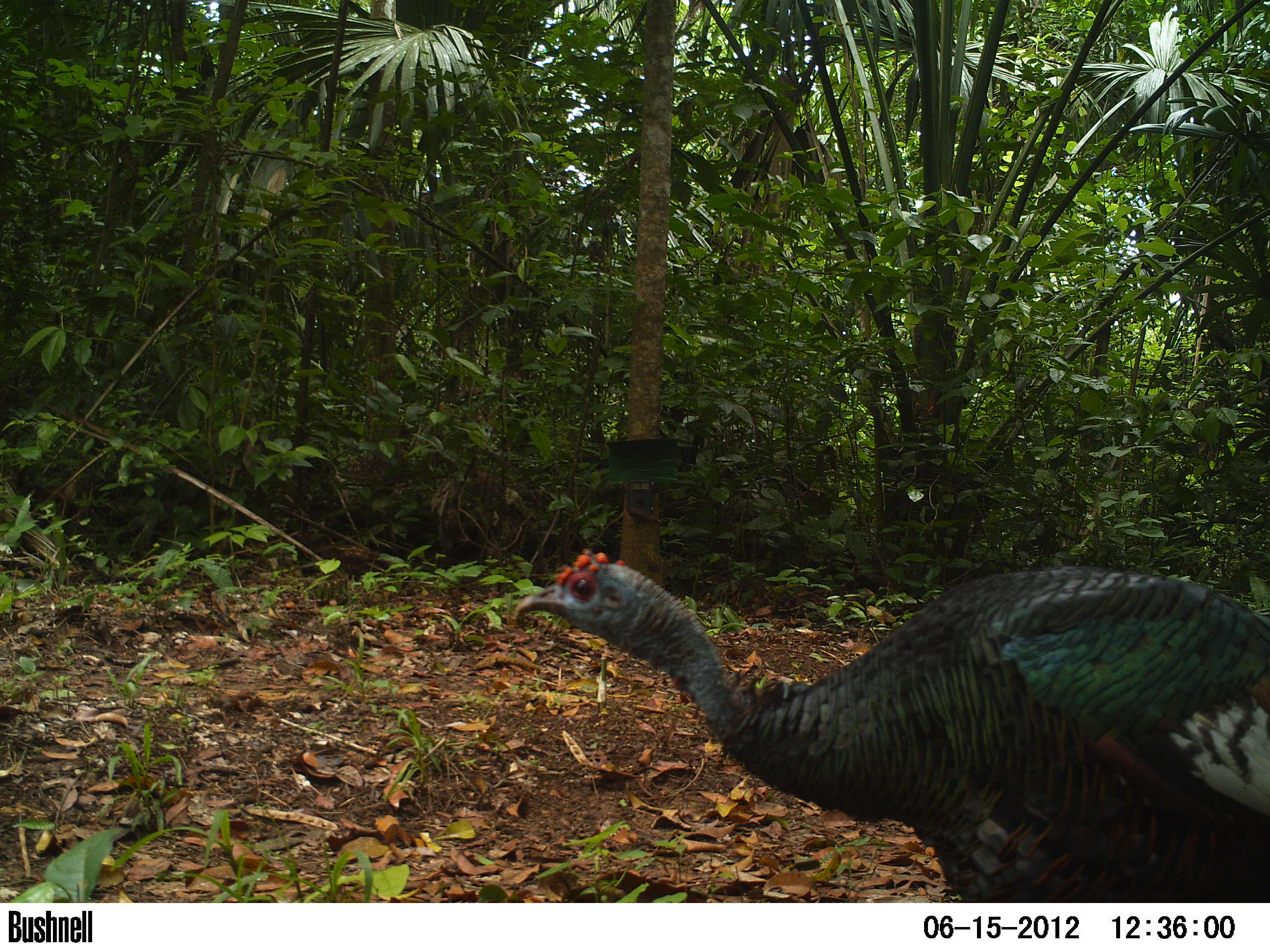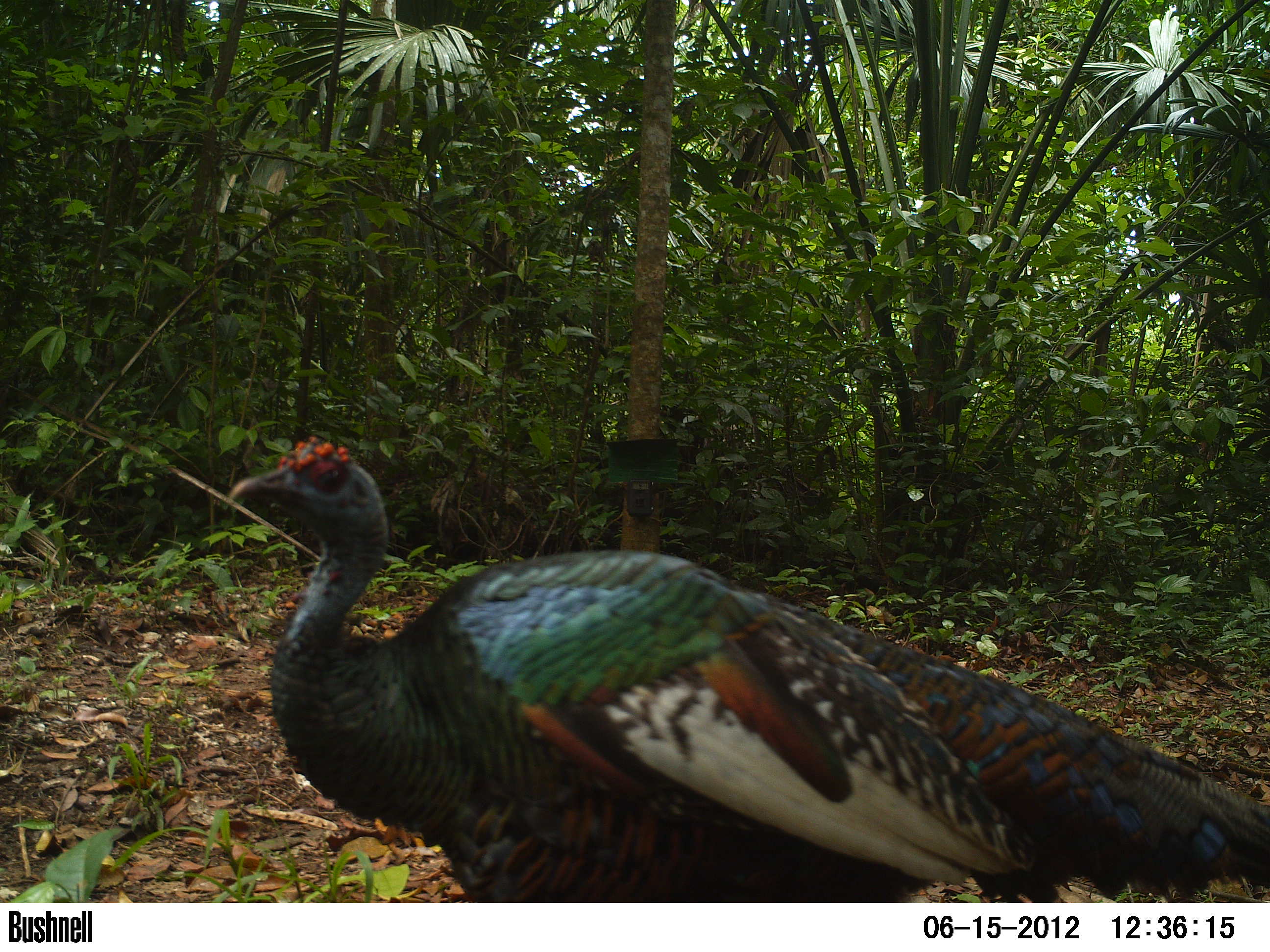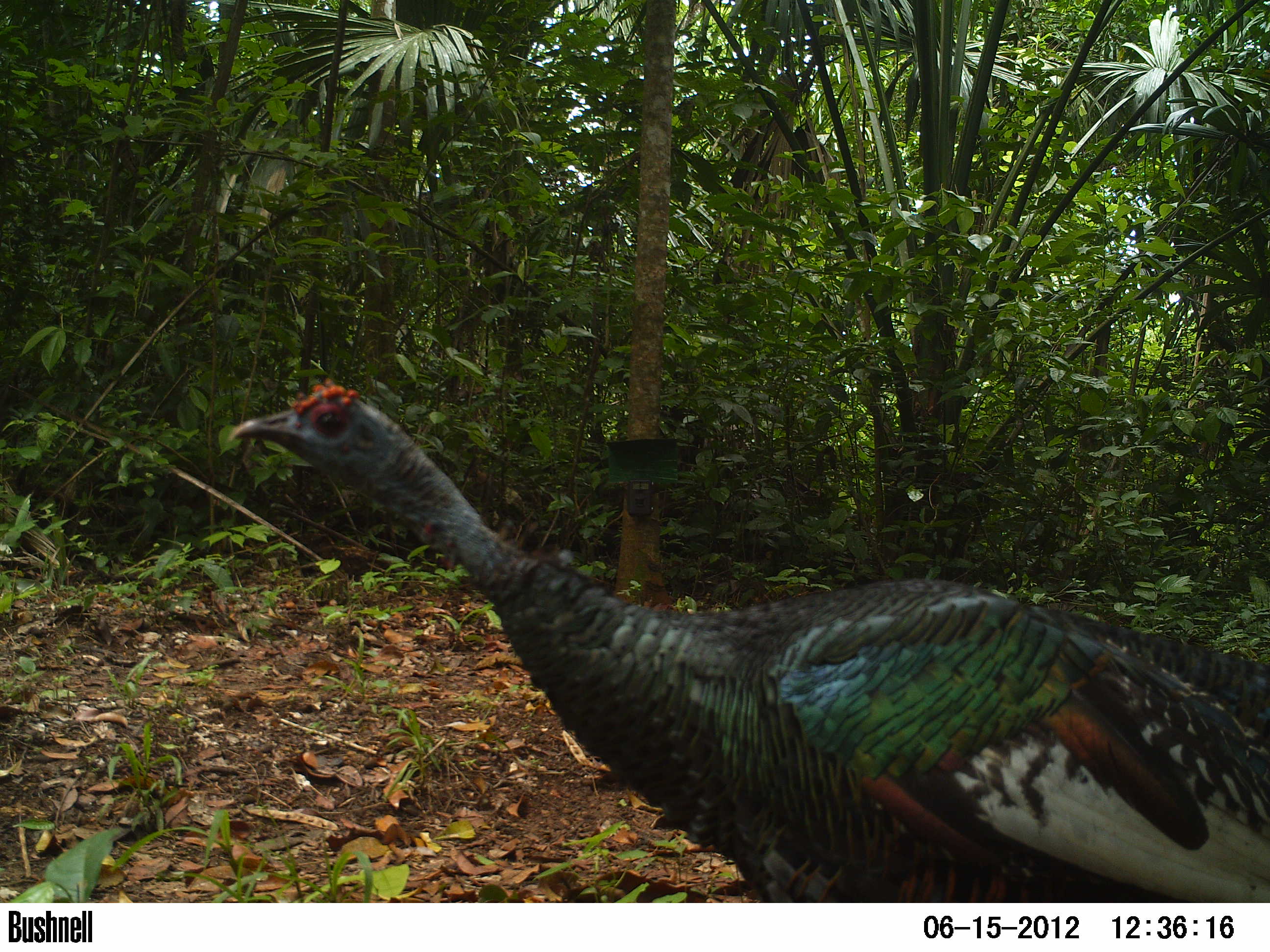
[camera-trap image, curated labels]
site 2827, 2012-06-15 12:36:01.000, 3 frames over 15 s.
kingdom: Animalia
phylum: Chordata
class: Aves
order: Galliformes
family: Phasianidae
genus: Meleagris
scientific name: Meleagris ocellata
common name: ocellated turkey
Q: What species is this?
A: Meleagris ocellata (ocellated turkey).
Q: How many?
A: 1.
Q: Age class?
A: Adult.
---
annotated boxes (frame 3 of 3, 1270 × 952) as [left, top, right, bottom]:
meleagris ocellata: [226, 377, 1270, 899]